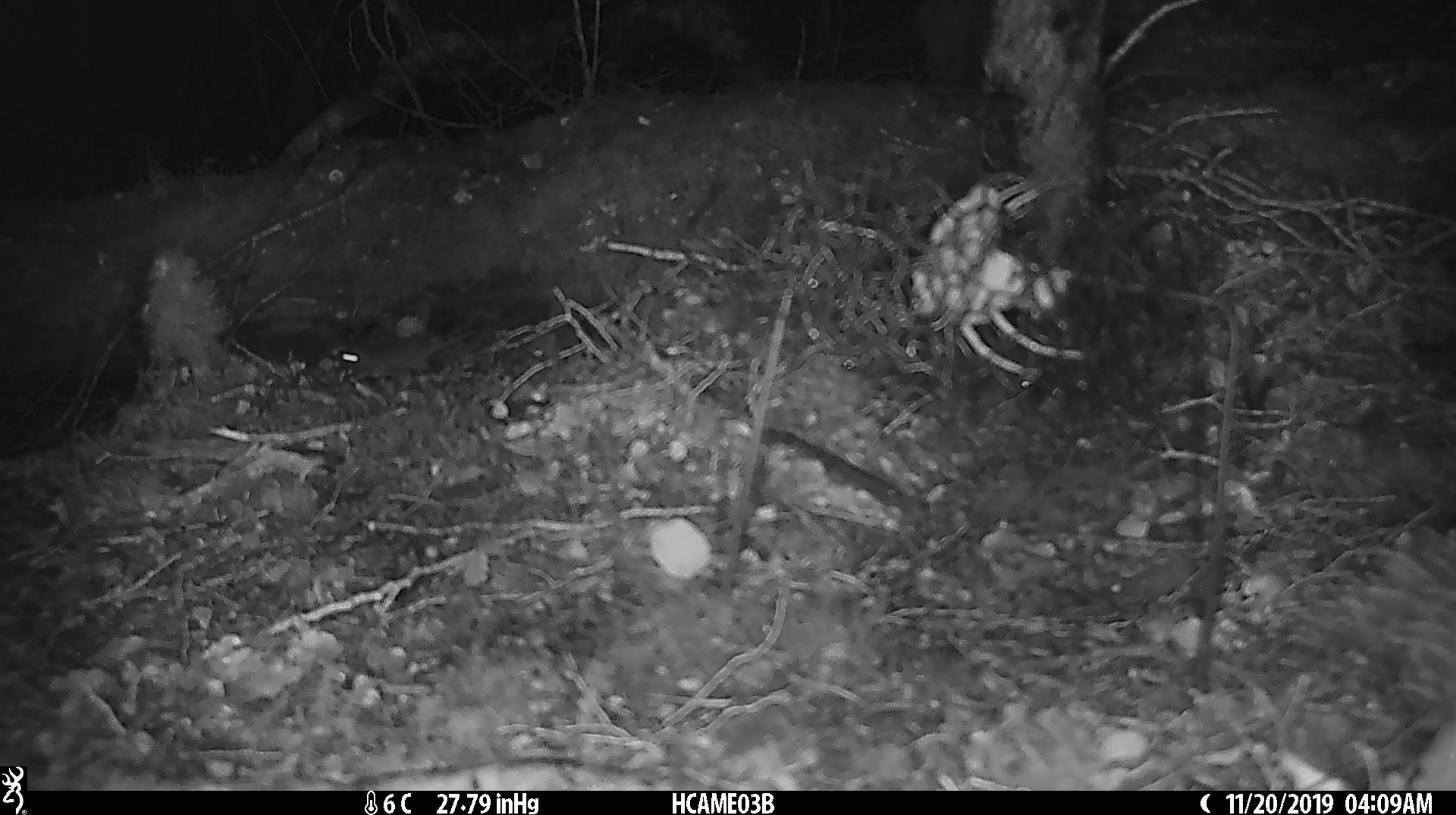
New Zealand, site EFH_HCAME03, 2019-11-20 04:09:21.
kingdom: Animalia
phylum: Chordata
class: Mammalia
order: Rodentia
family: Muridae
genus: Mus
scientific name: Mus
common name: mouse